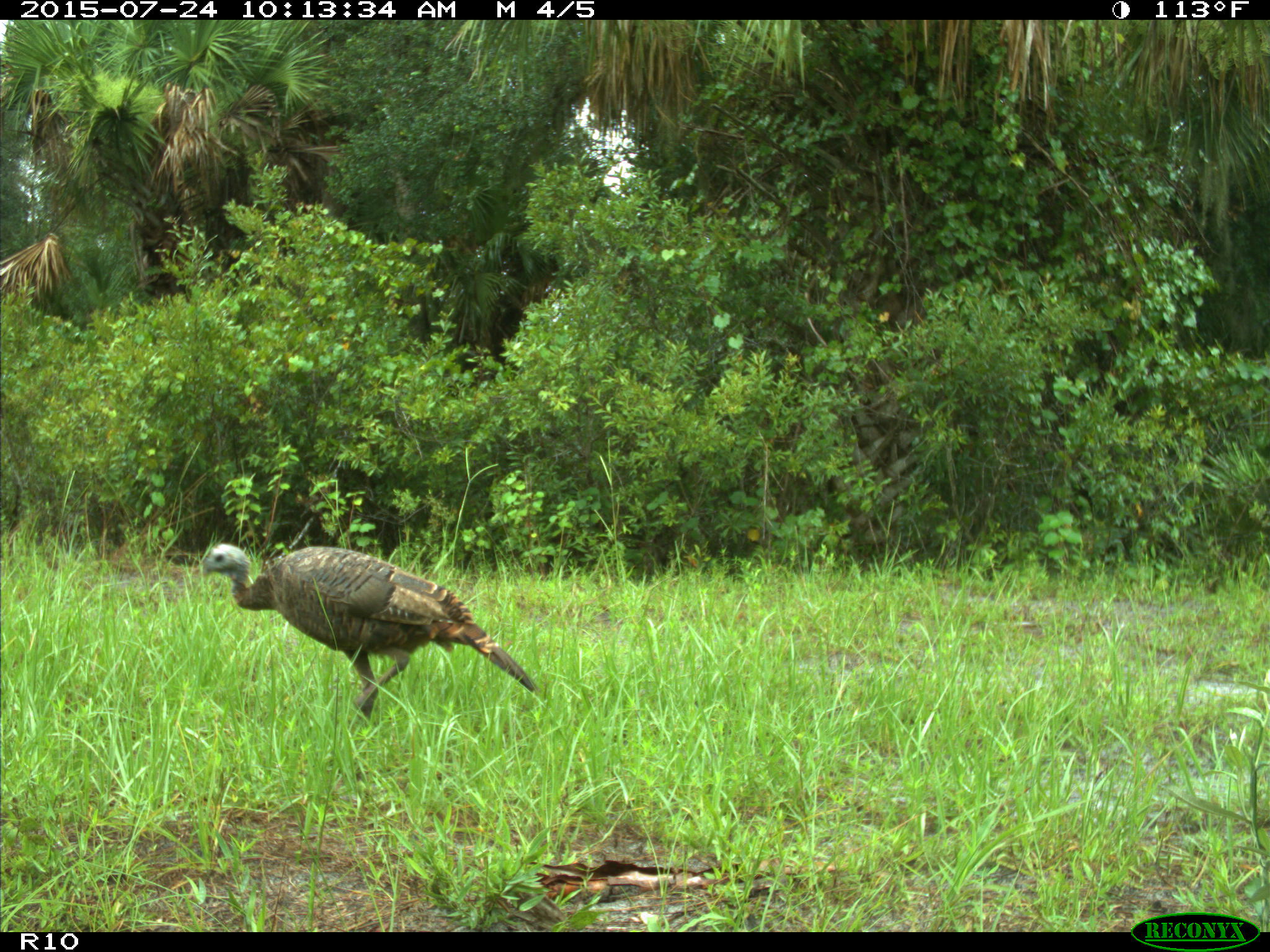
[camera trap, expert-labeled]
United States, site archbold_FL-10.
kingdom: Animalia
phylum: Chordata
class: Aves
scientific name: Aves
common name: birds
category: unidentified bird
Unidentified bird (birds) (Aves).